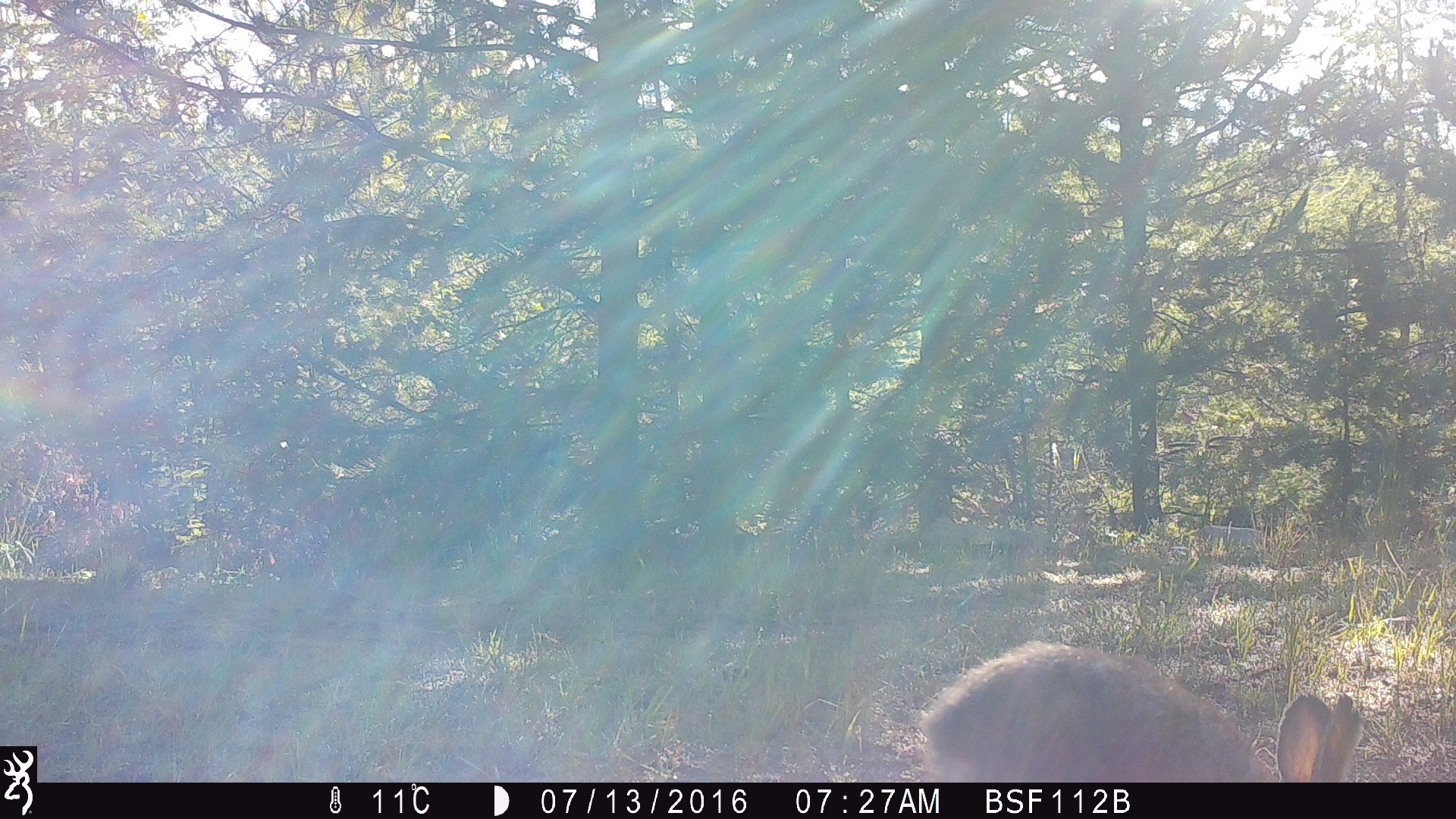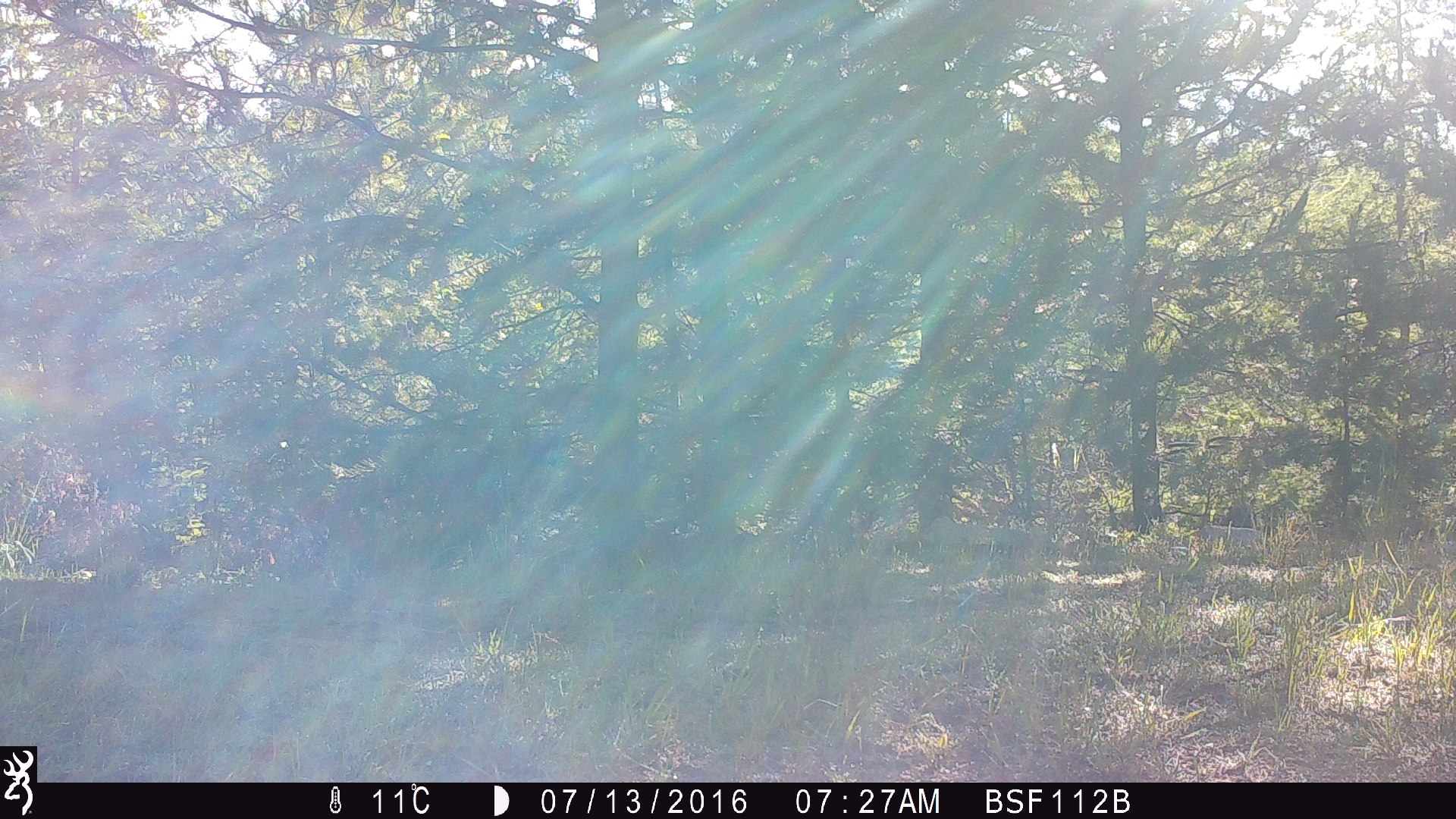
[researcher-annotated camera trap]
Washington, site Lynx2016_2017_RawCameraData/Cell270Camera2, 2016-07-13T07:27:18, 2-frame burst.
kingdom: Animalia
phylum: Chordata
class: Mammalia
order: Lagomorpha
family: Leporidae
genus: Lepus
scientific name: Lepus americanus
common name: snowshoe hare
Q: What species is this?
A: Lepus americanus (snowshoe hare).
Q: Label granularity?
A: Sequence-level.